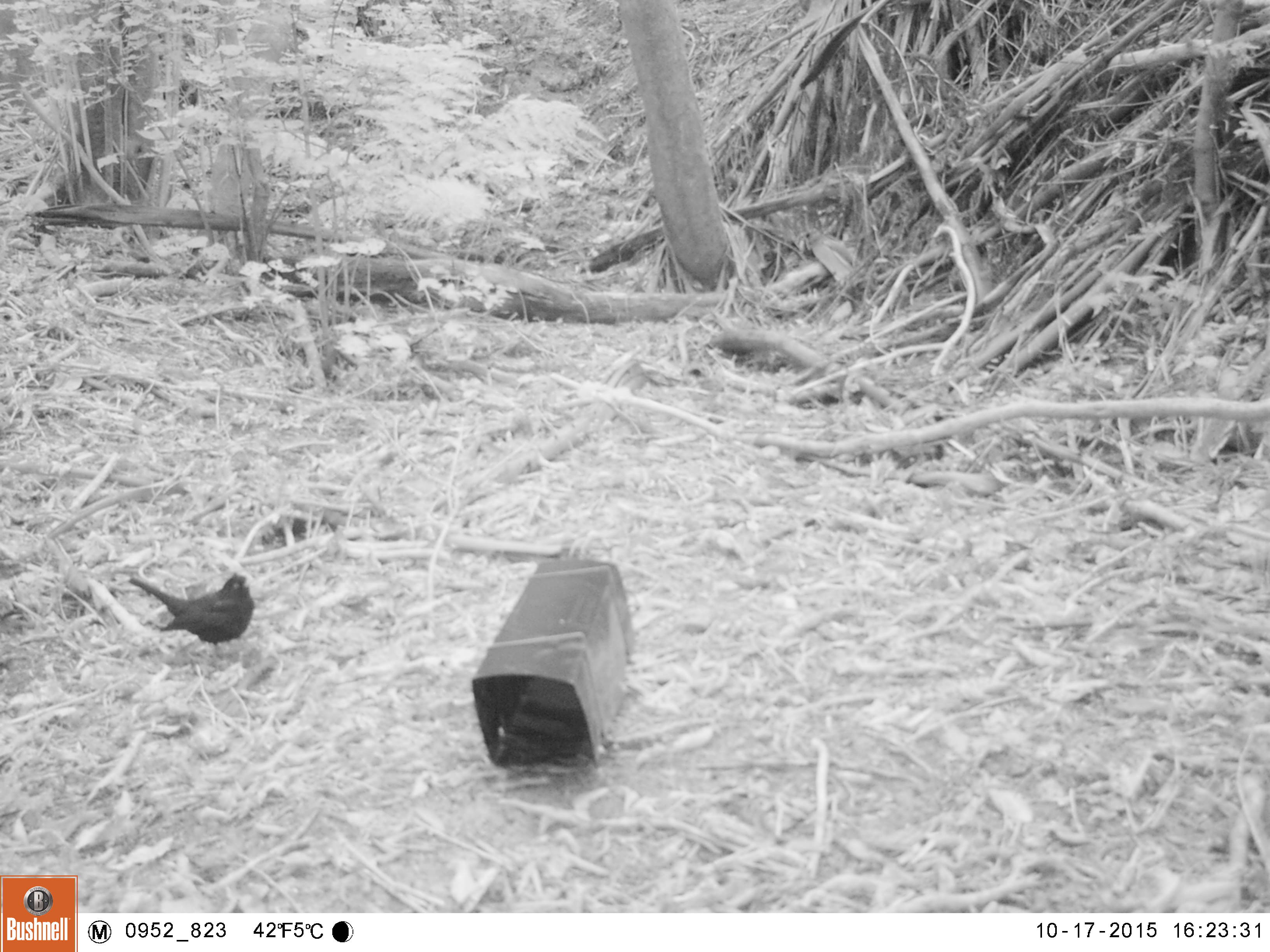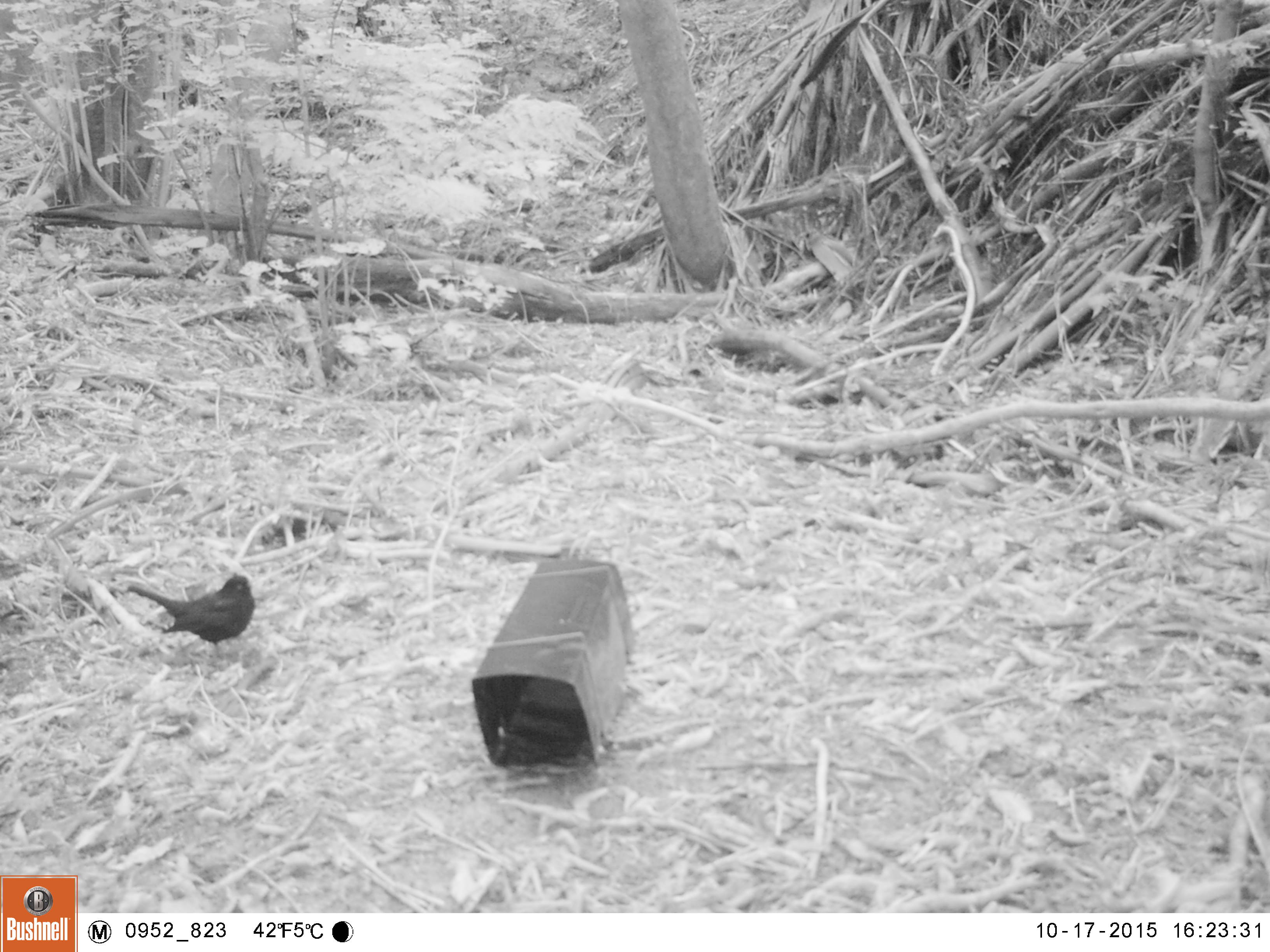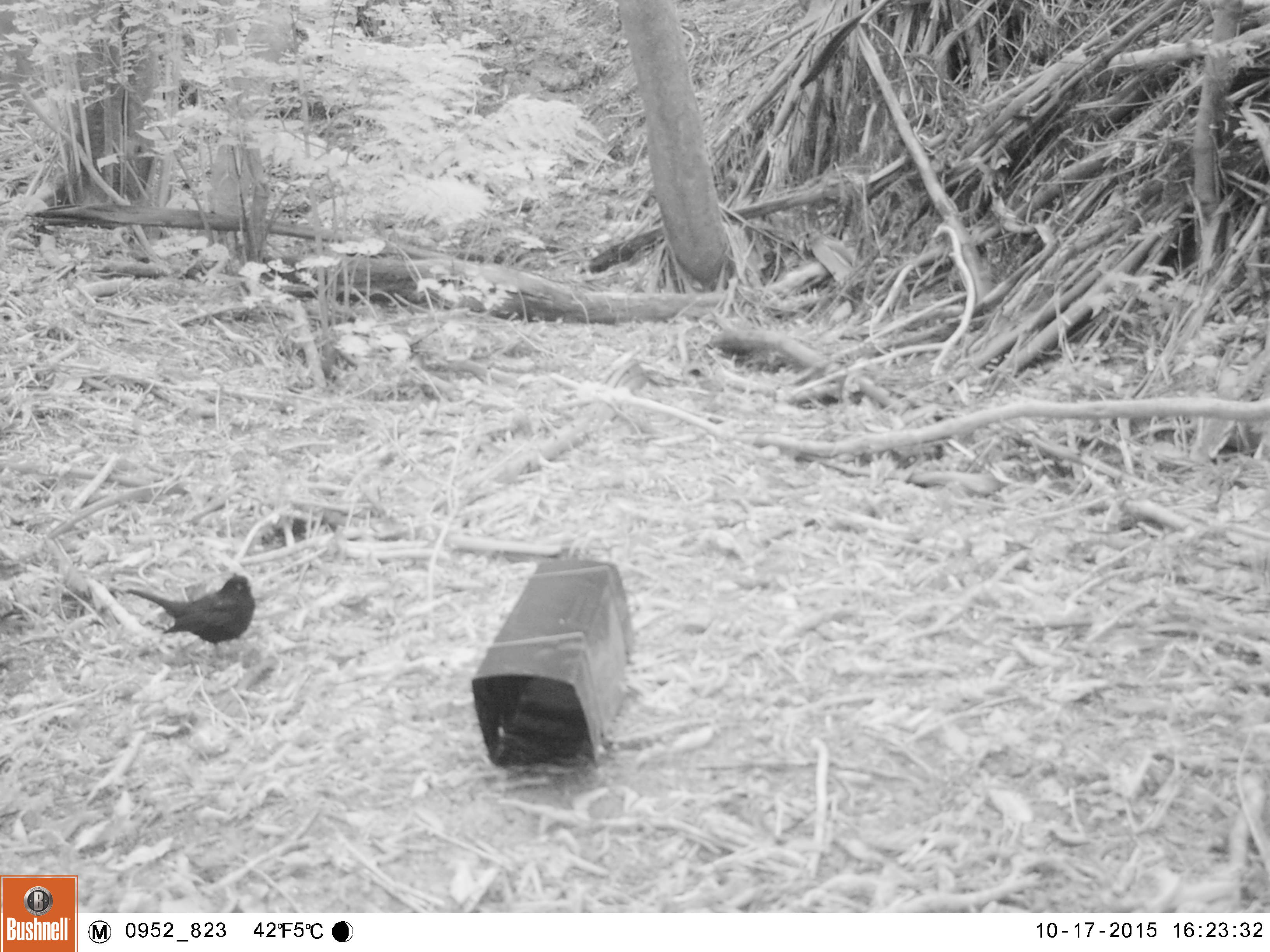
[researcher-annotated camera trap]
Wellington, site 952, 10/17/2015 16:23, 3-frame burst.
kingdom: Animalia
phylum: Chordata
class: Aves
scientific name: Aves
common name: bird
Bird (Aves).